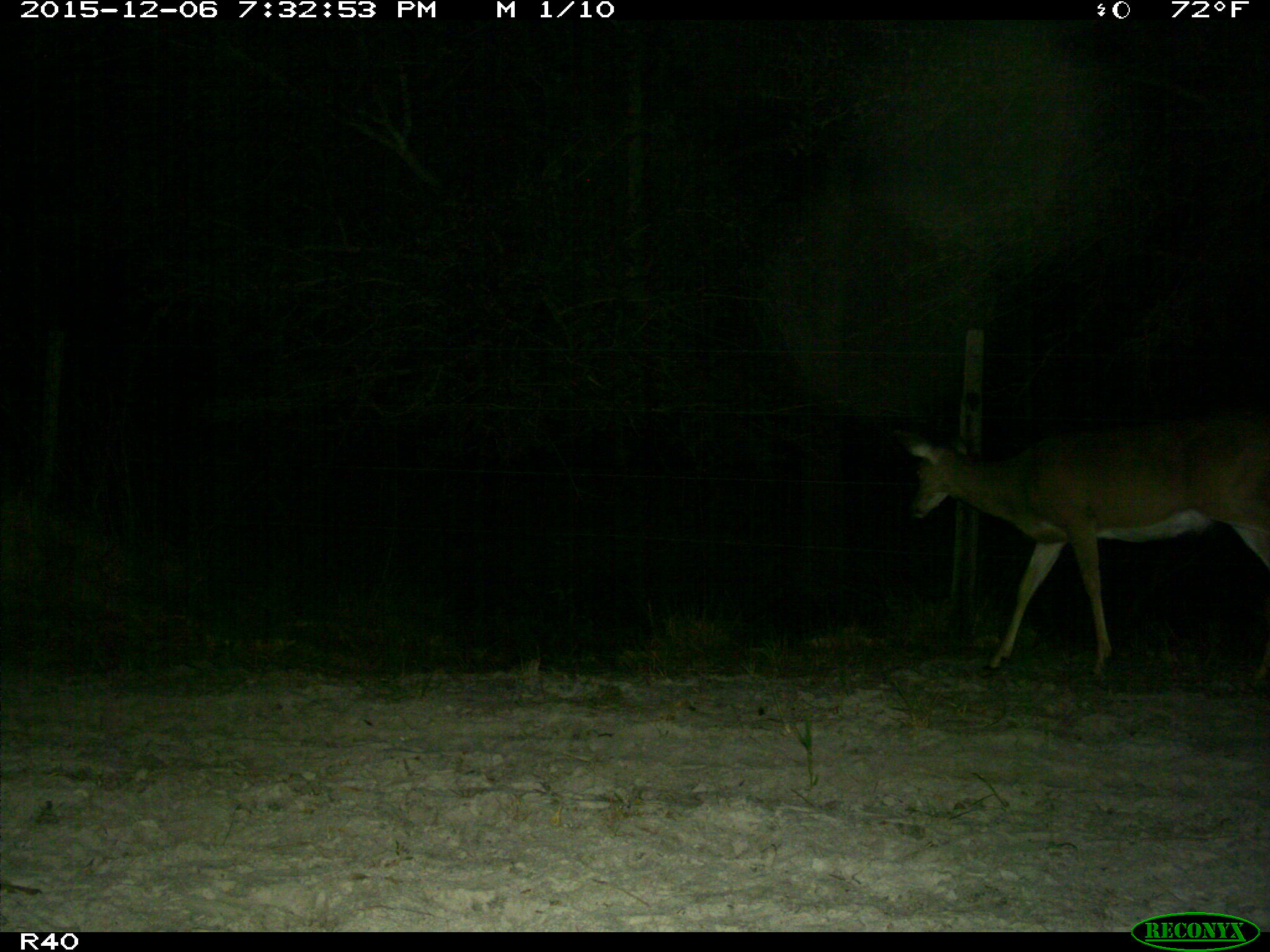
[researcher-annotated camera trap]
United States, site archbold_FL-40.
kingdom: Animalia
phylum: Chordata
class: Mammalia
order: Artiodactyla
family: Cervidae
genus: Odocoileus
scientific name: Odocoileus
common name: deer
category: unidentified deer